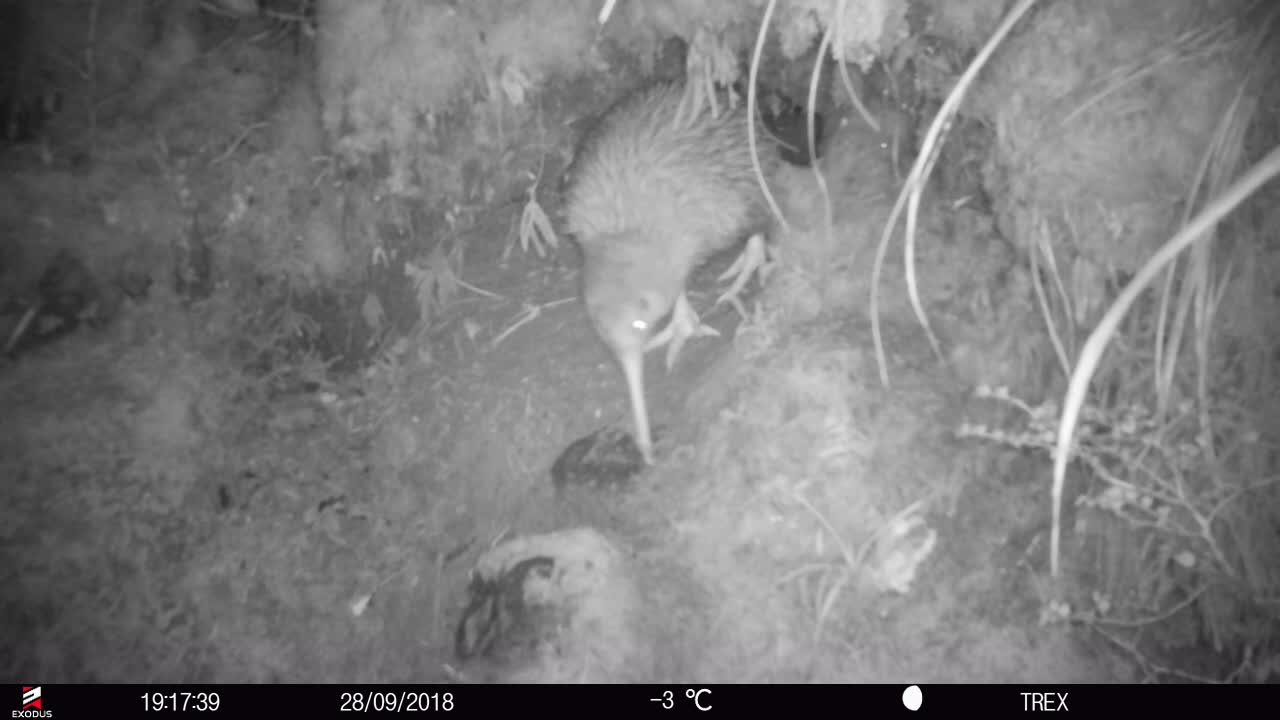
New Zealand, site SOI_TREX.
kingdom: Animalia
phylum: Chordata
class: Aves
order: Apterygiformes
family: Apterygidae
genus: Apteryx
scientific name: Apteryx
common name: kiwi